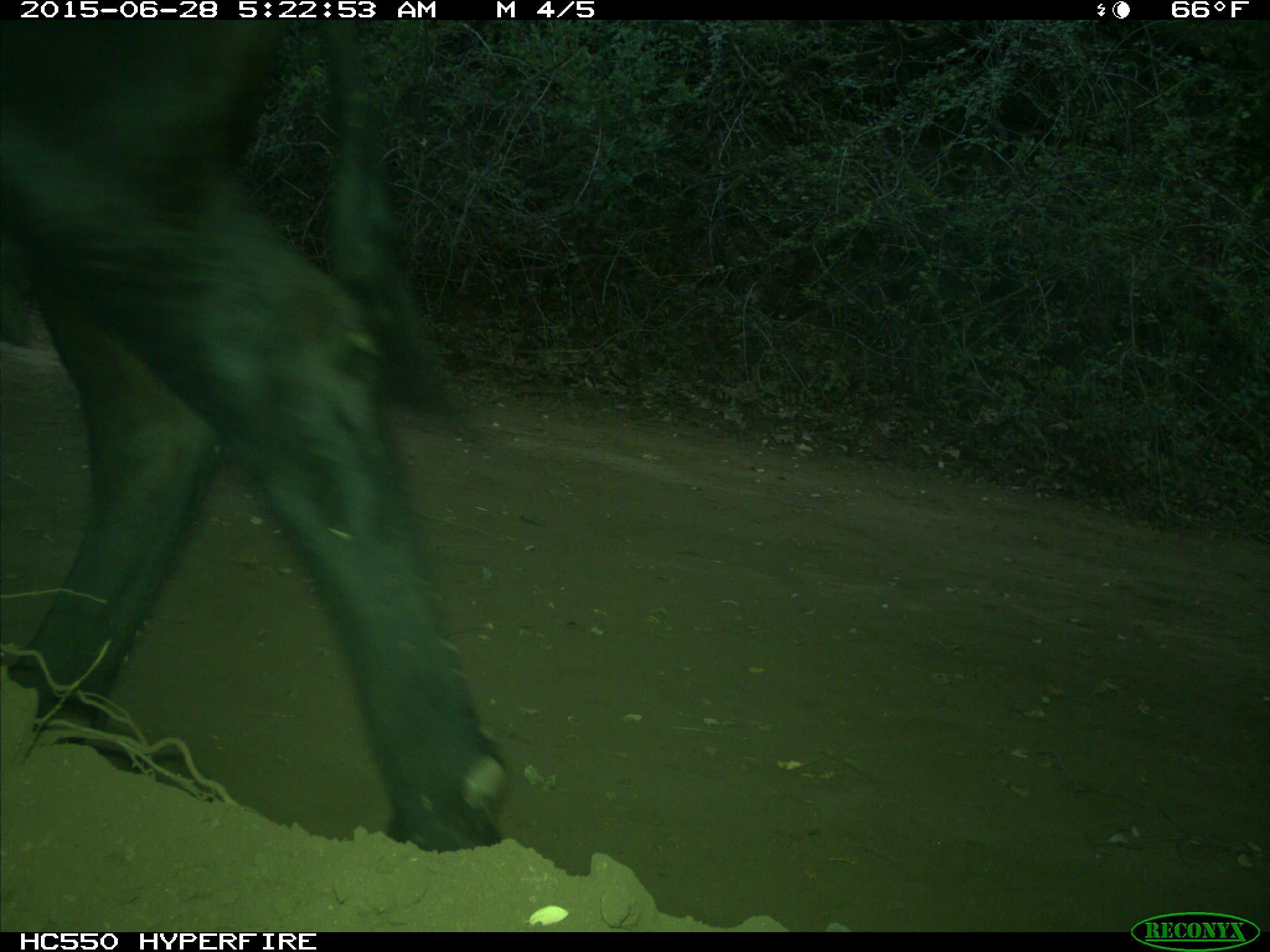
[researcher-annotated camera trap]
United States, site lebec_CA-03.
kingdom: Animalia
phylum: Chordata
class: Mammalia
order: Artiodactyla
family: Bovidae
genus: Bos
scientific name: Bos taurus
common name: domestic cow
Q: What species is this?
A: Bos taurus (domestic cow).